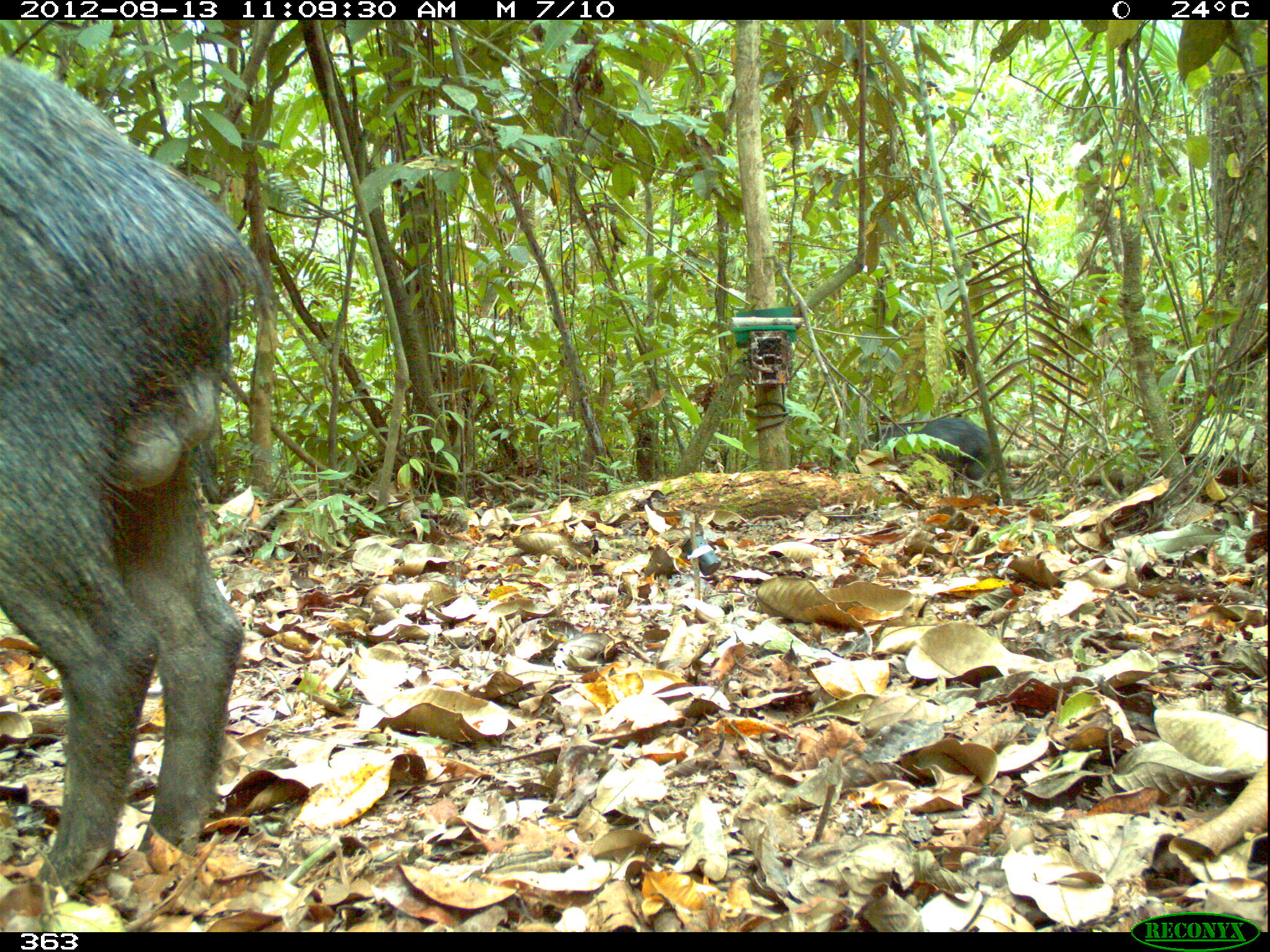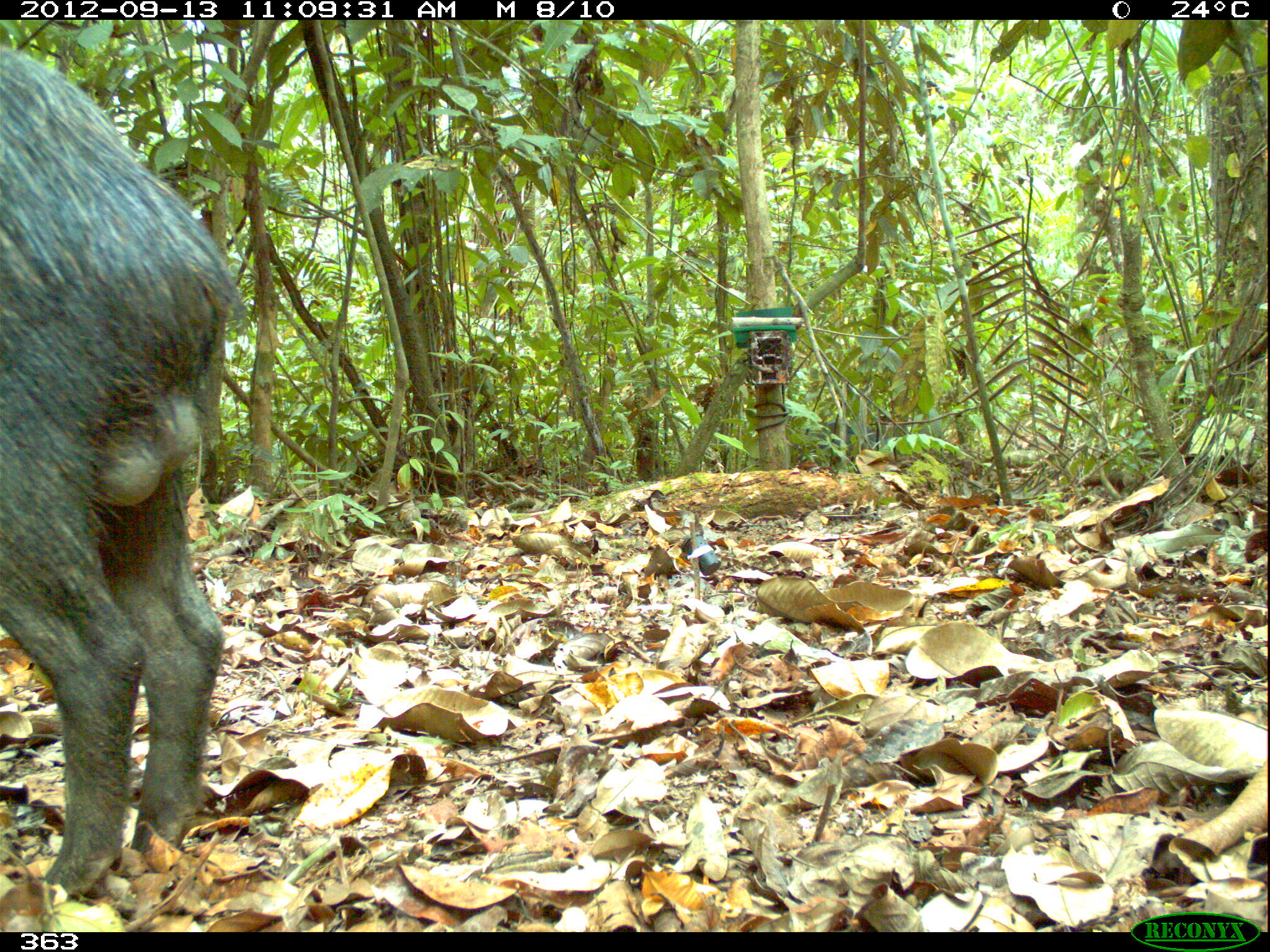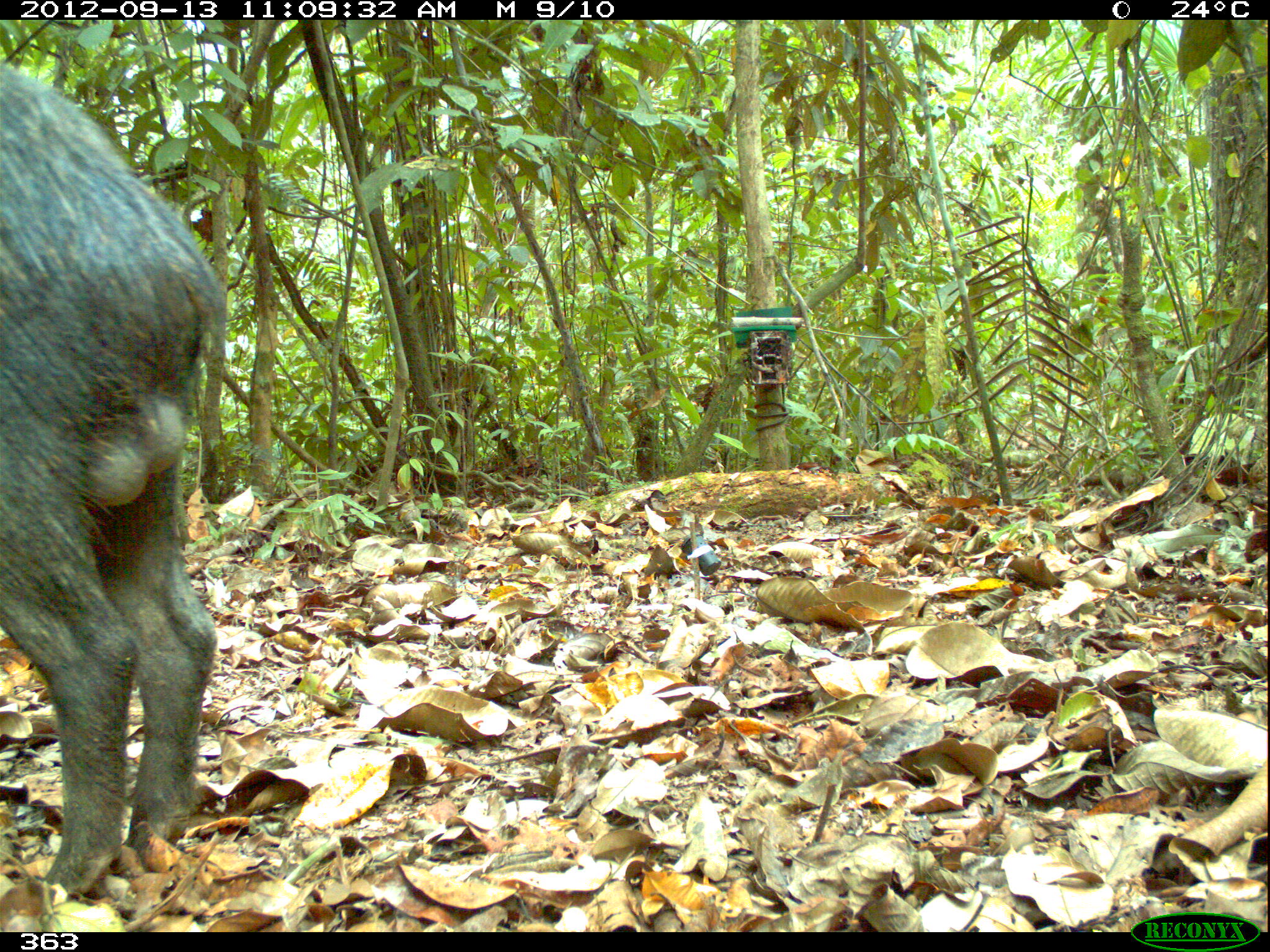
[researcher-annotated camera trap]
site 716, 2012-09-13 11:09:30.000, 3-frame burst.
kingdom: Animalia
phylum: Chordata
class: Mammalia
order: Artiodactyla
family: Tayassuidae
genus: Tayassu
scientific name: Tayassu pecari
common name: white-lipped peccary